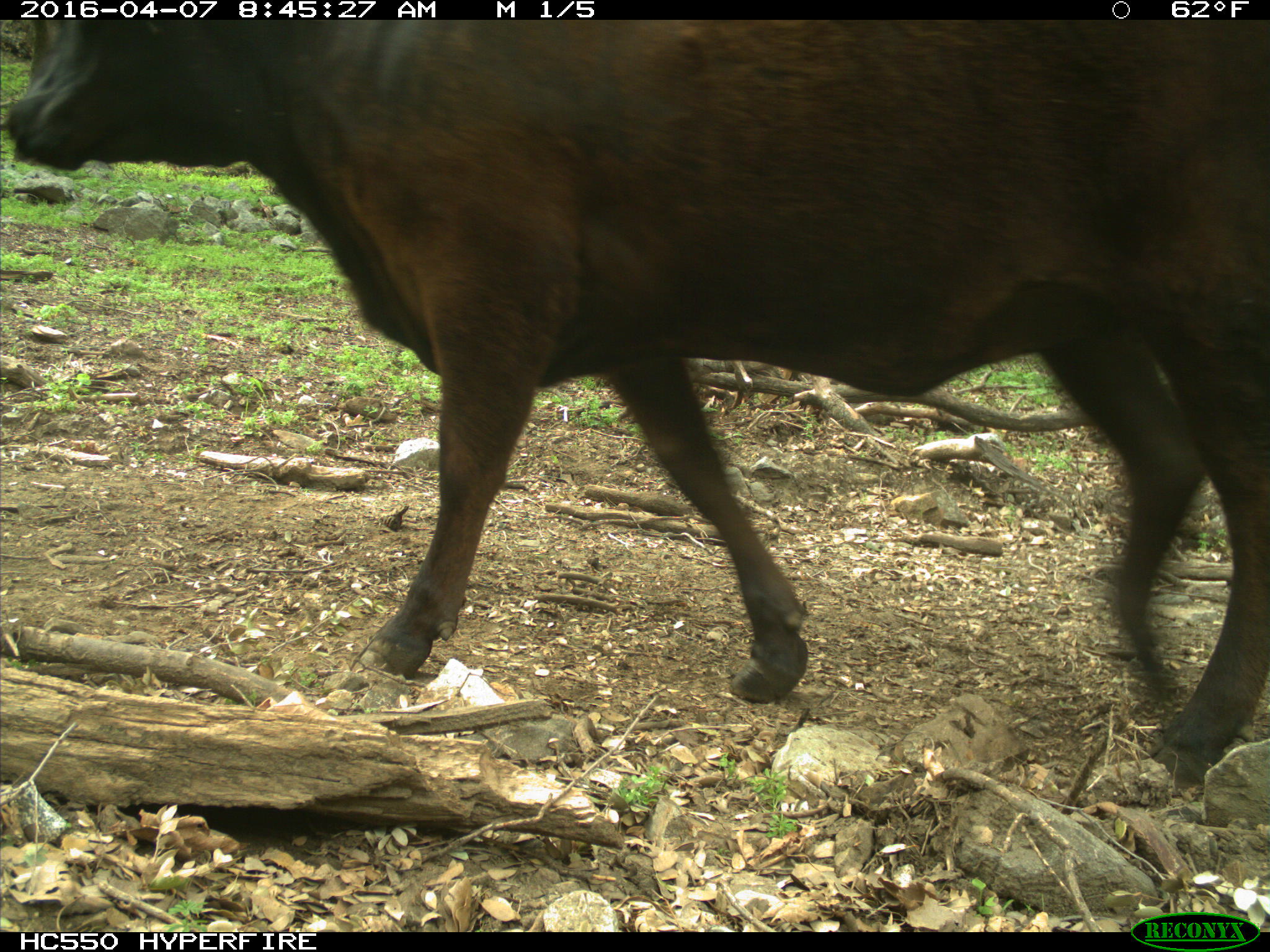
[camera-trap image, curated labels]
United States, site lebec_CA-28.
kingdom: Animalia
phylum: Chordata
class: Mammalia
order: Artiodactyla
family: Bovidae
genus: Bos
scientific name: Bos taurus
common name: domestic cow